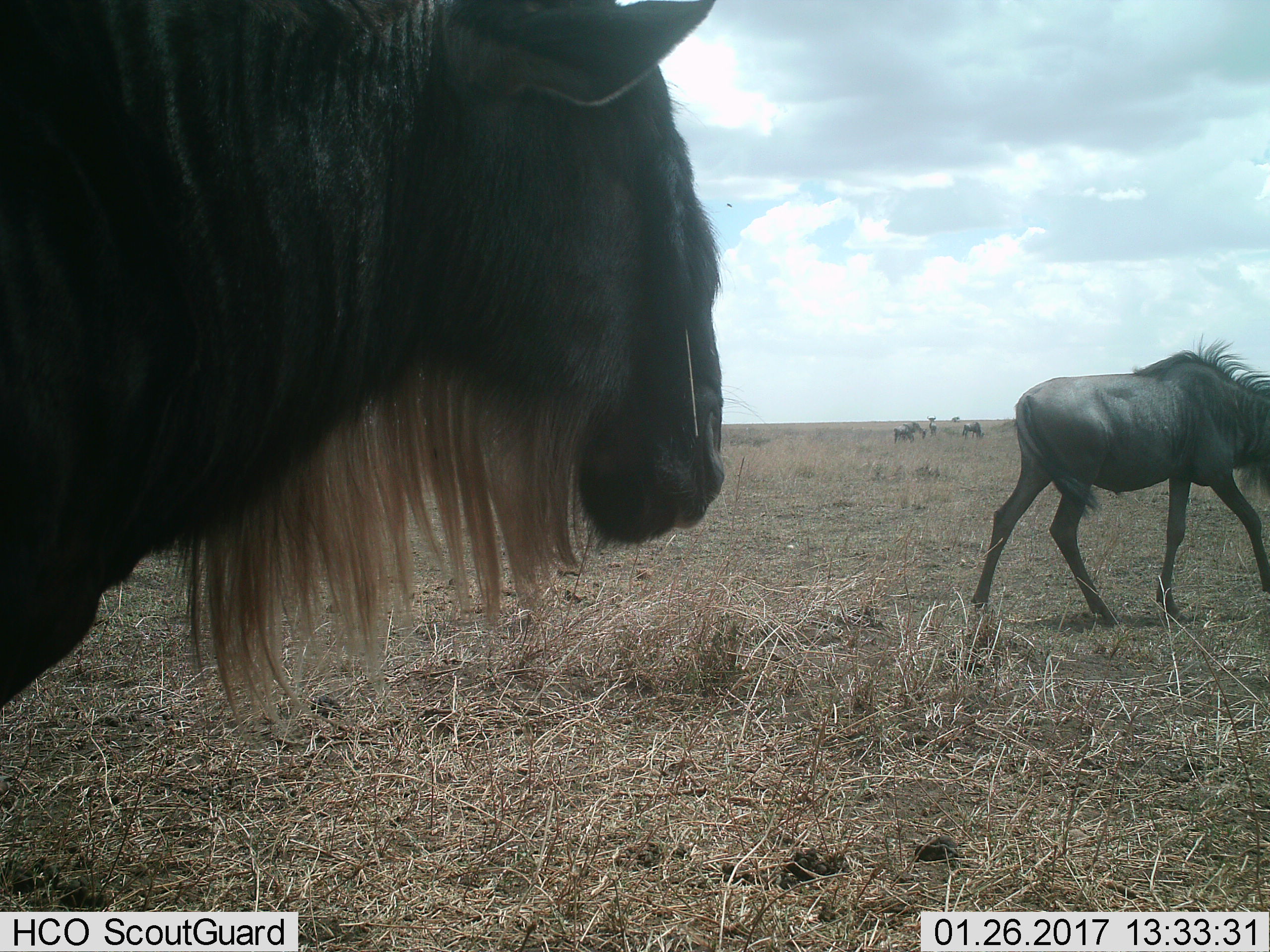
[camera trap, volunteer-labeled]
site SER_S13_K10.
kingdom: Animalia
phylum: Chordata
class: Mammalia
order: Artiodactyla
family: Bovidae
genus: Connochaetes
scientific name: Connochaetes taurinus taurinus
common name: blue wildebeest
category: wildebeestblue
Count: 6.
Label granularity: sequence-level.